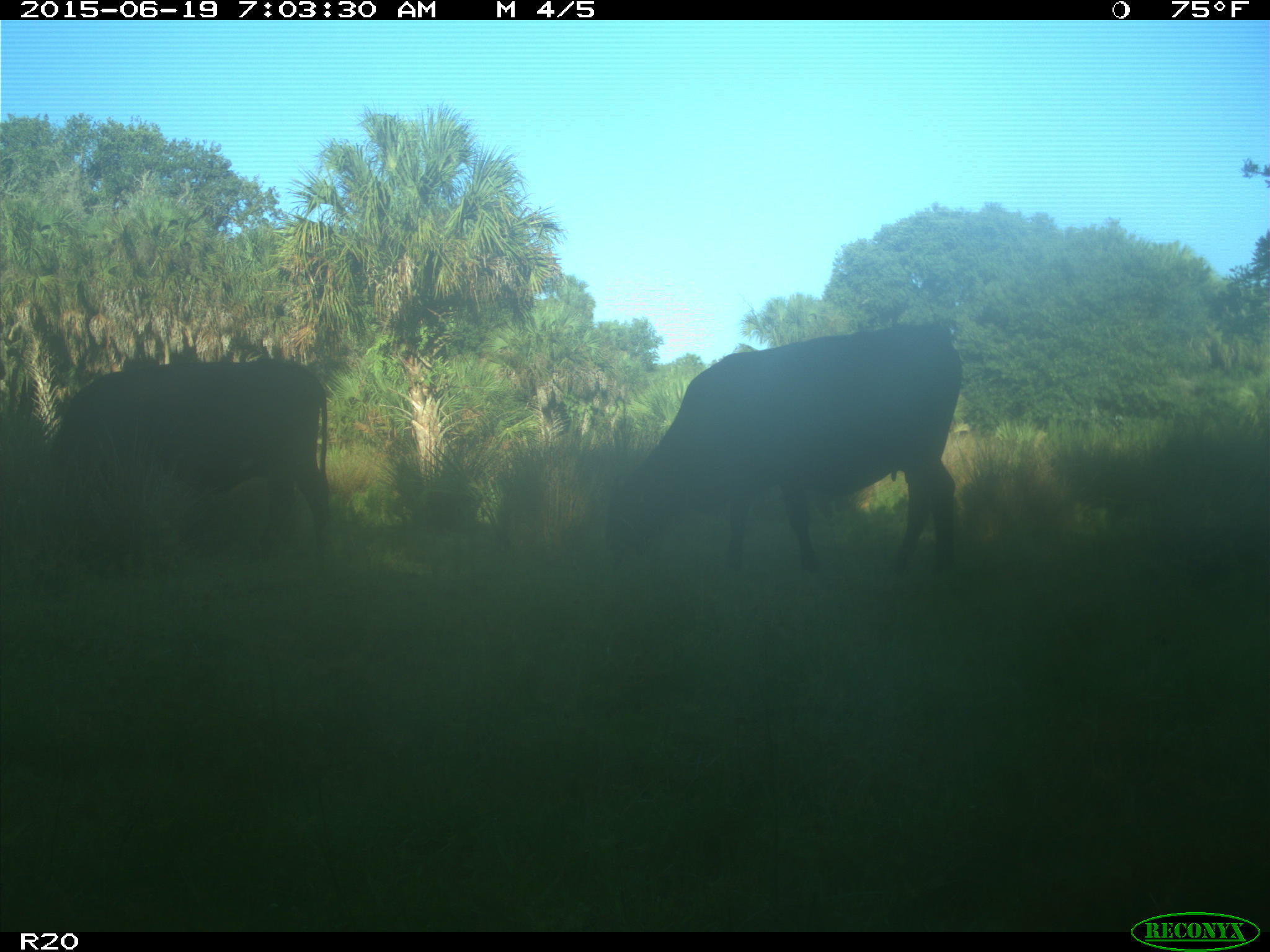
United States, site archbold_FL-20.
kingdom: Animalia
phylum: Chordata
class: Mammalia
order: Artiodactyla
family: Bovidae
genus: Bos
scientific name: Bos taurus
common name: domestic cow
Bos taurus (domestic cow).